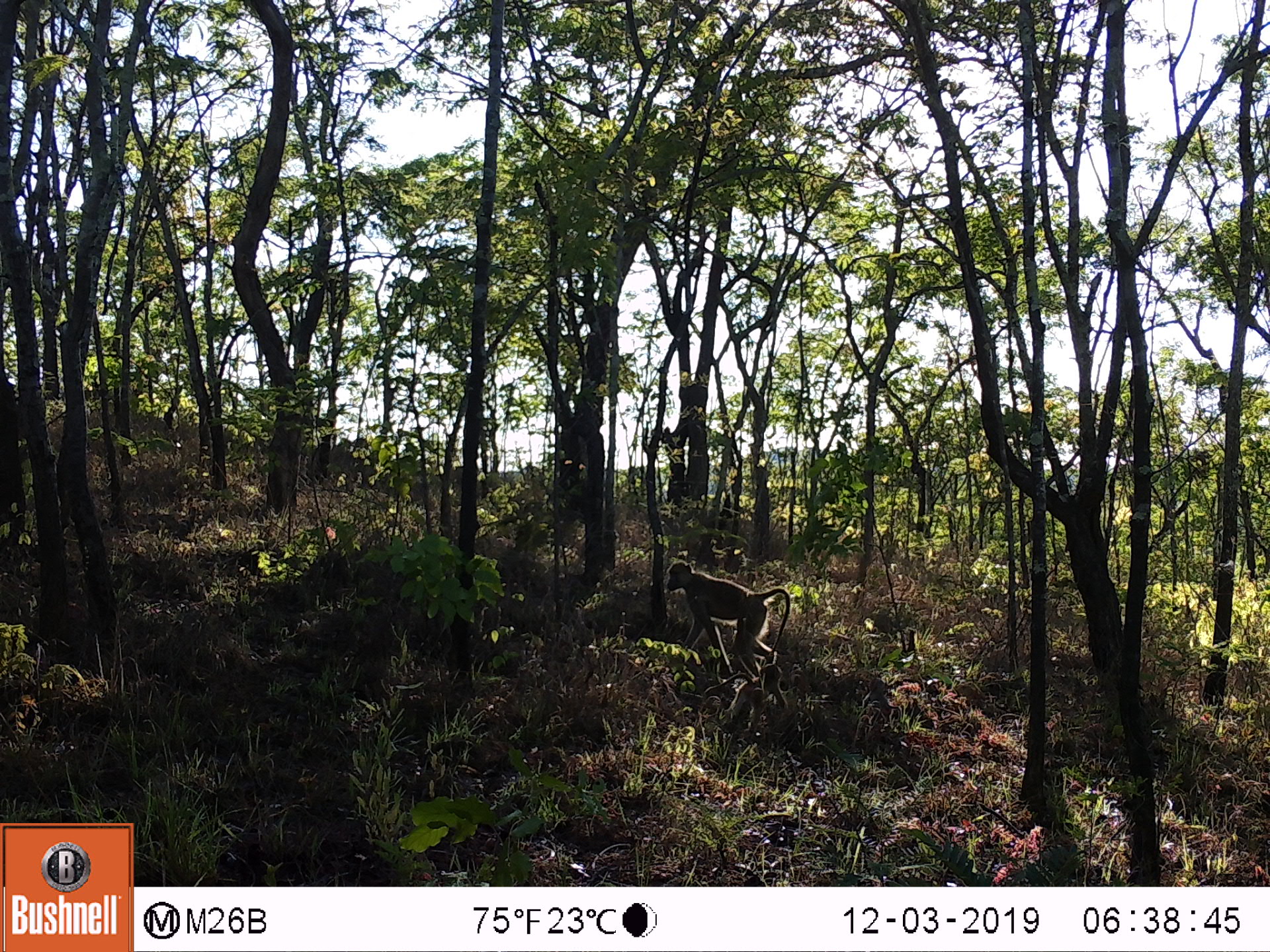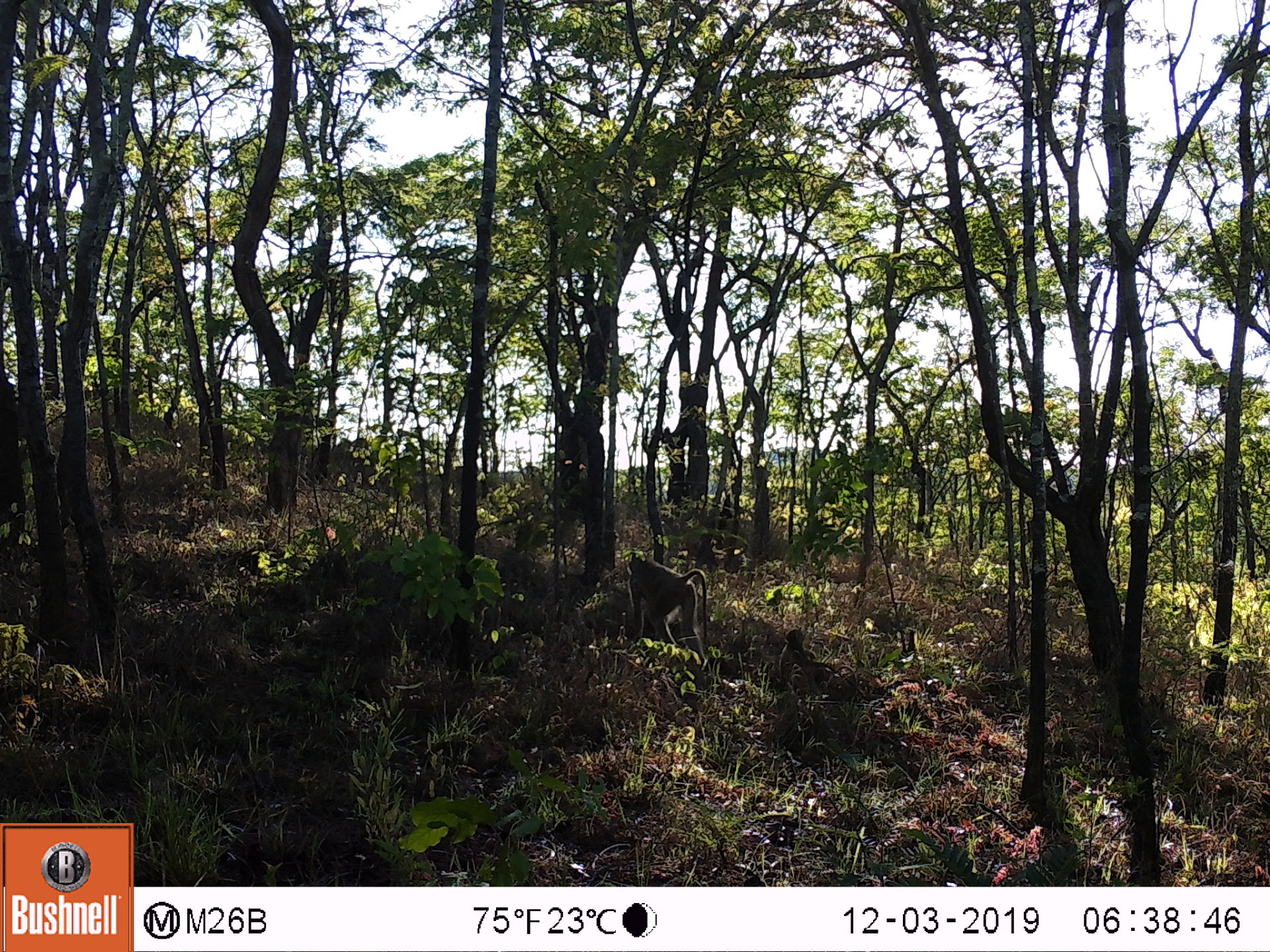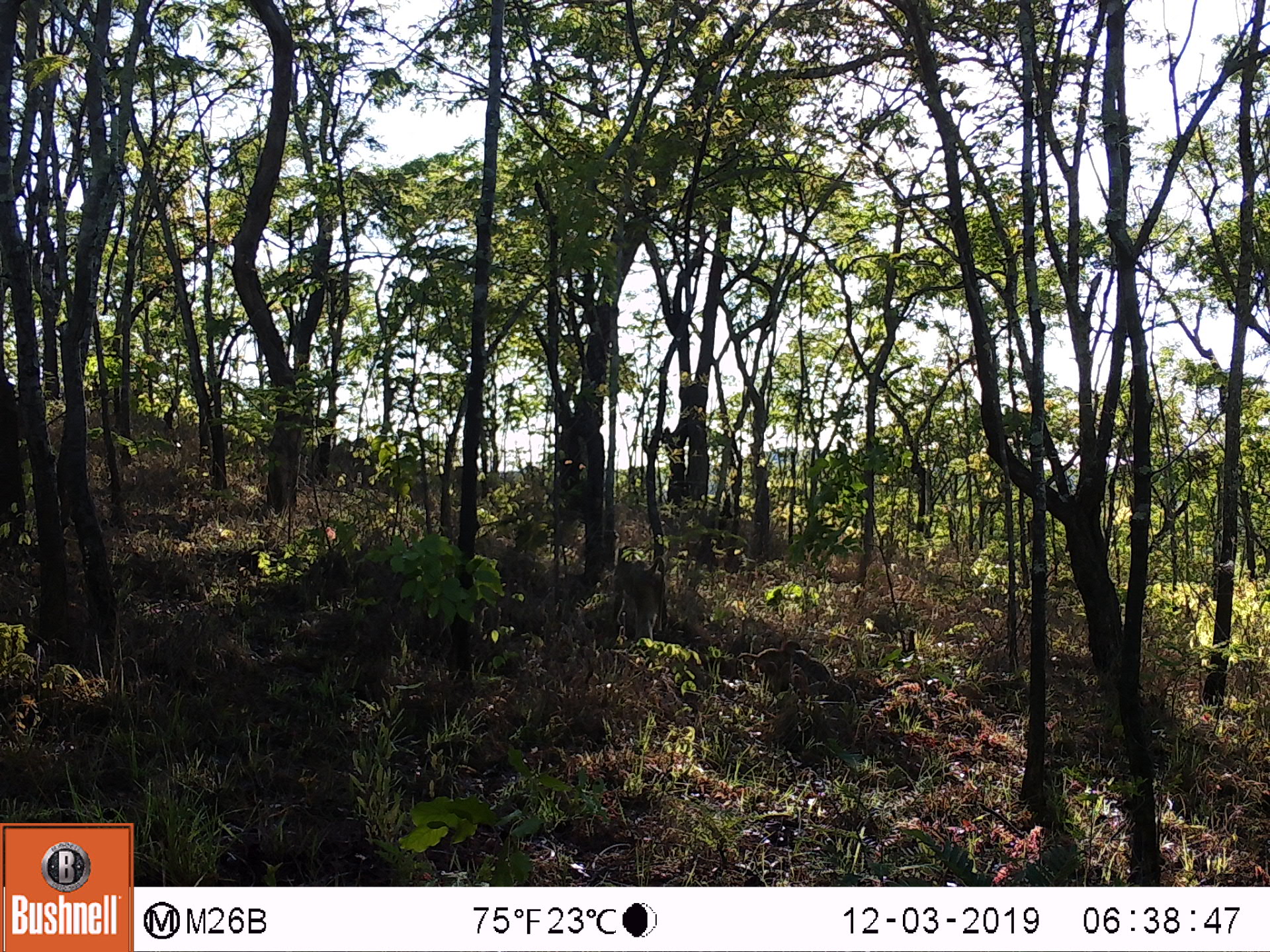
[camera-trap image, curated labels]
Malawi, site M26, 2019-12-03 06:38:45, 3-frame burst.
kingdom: Animalia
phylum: Chordata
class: Mammalia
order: Primates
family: Cercopithecidae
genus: Papio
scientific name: Papio cynocephalus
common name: yellow baboon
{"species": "yellow baboon (Papio cynocephalus)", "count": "2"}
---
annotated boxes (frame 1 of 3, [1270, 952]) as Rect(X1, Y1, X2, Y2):
yellow baboon: Rect(665, 561, 792, 678); Rect(701, 661, 787, 728)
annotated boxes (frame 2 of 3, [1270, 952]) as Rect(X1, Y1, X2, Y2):
yellow baboon: Rect(624, 554, 707, 660)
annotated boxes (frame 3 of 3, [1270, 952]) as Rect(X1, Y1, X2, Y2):
yellow baboon: Rect(607, 554, 669, 642)